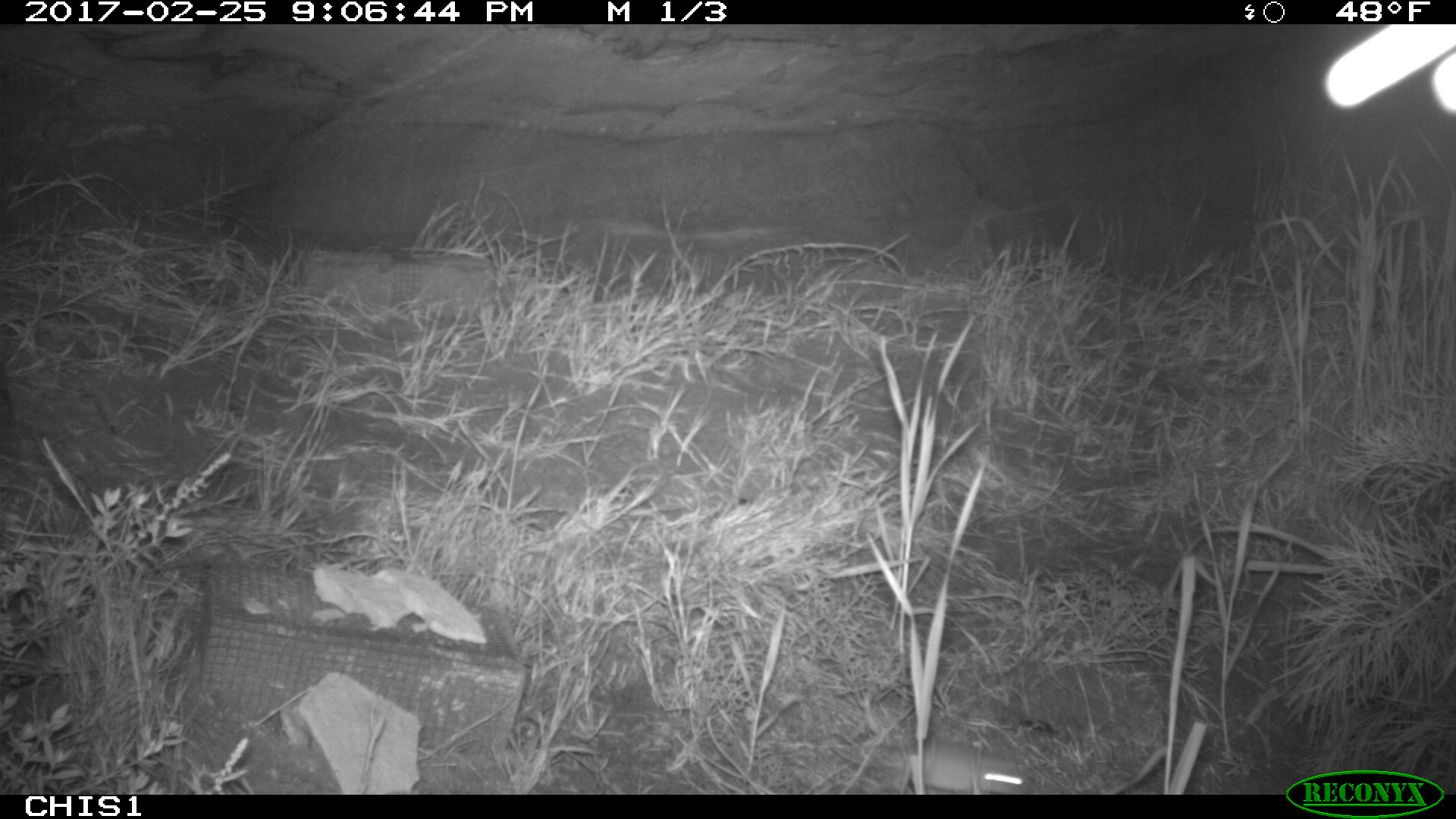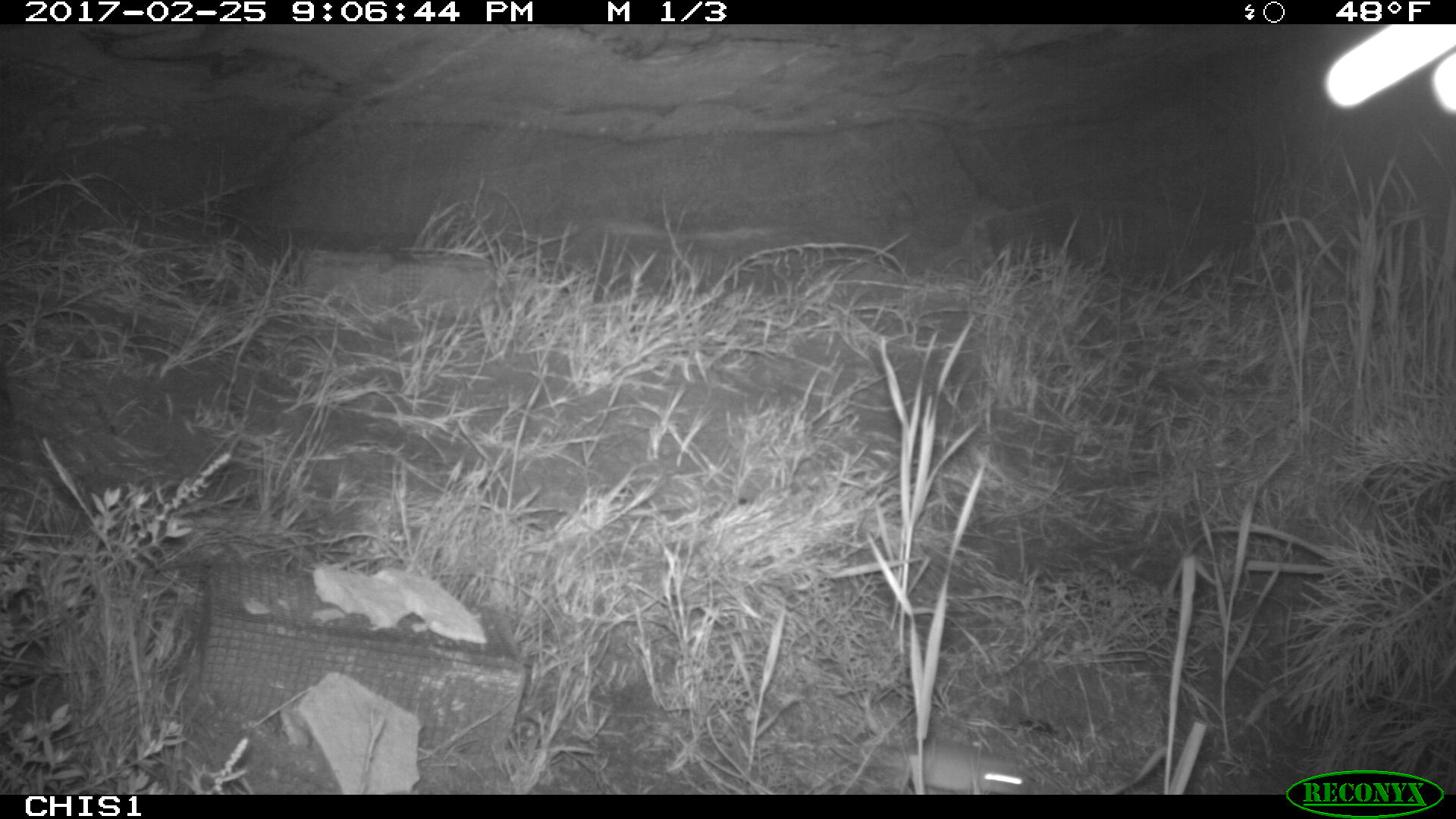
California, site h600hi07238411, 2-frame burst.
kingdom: Animalia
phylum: Chordata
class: Mammalia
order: Rodentia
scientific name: Rodentia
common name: rodent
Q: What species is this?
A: Rodent (Rodentia).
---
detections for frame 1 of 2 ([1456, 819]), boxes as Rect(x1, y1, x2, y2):
rodent: Rect(905, 741, 1031, 794)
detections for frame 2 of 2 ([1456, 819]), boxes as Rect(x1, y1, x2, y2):
rodent: Rect(828, 742, 1031, 794)